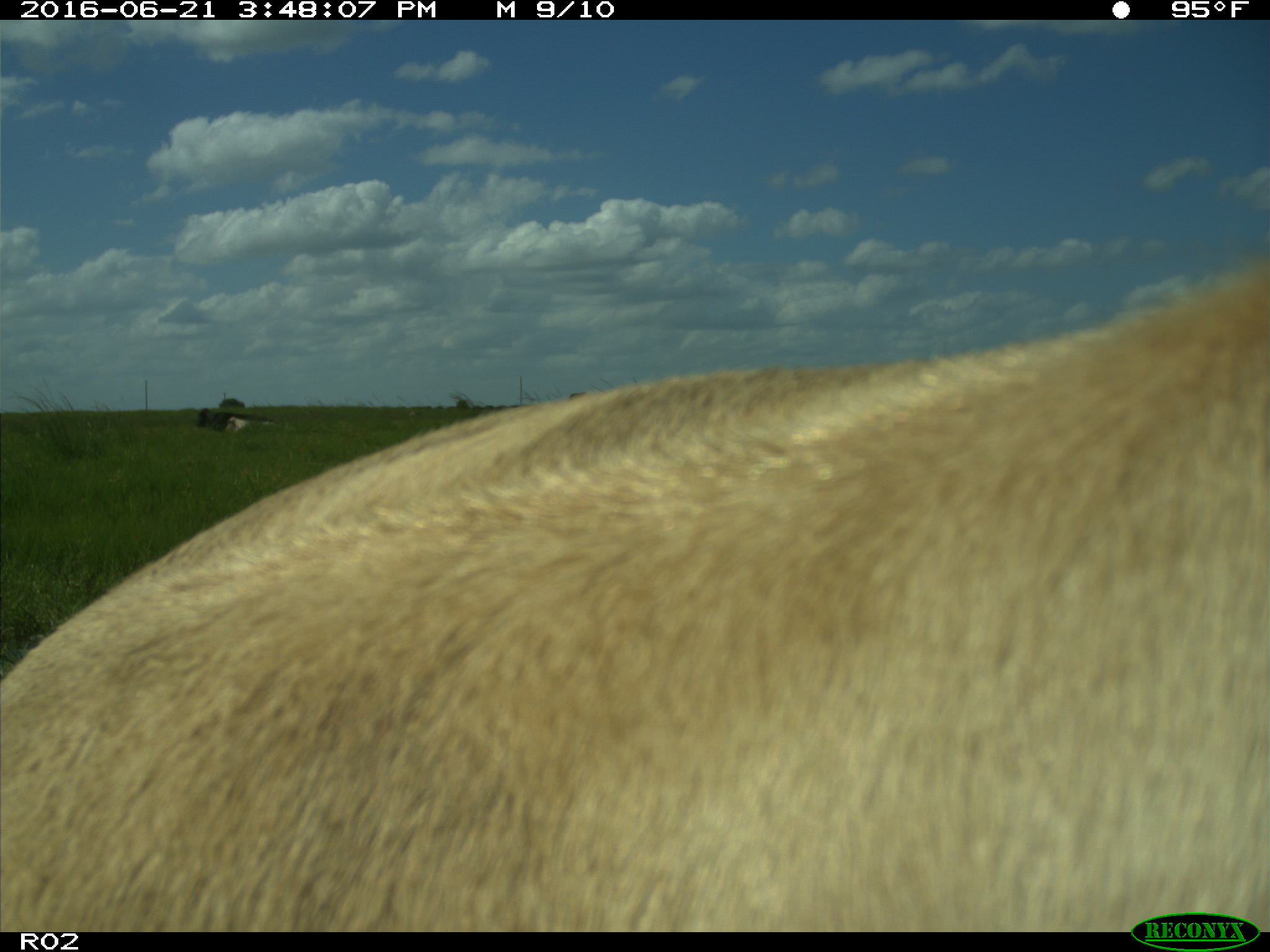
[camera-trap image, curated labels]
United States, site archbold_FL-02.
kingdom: Animalia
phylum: Chordata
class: Mammalia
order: Artiodactyla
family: Bovidae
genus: Bos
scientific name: Bos taurus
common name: domestic cow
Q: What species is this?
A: Bos taurus (domestic cow).